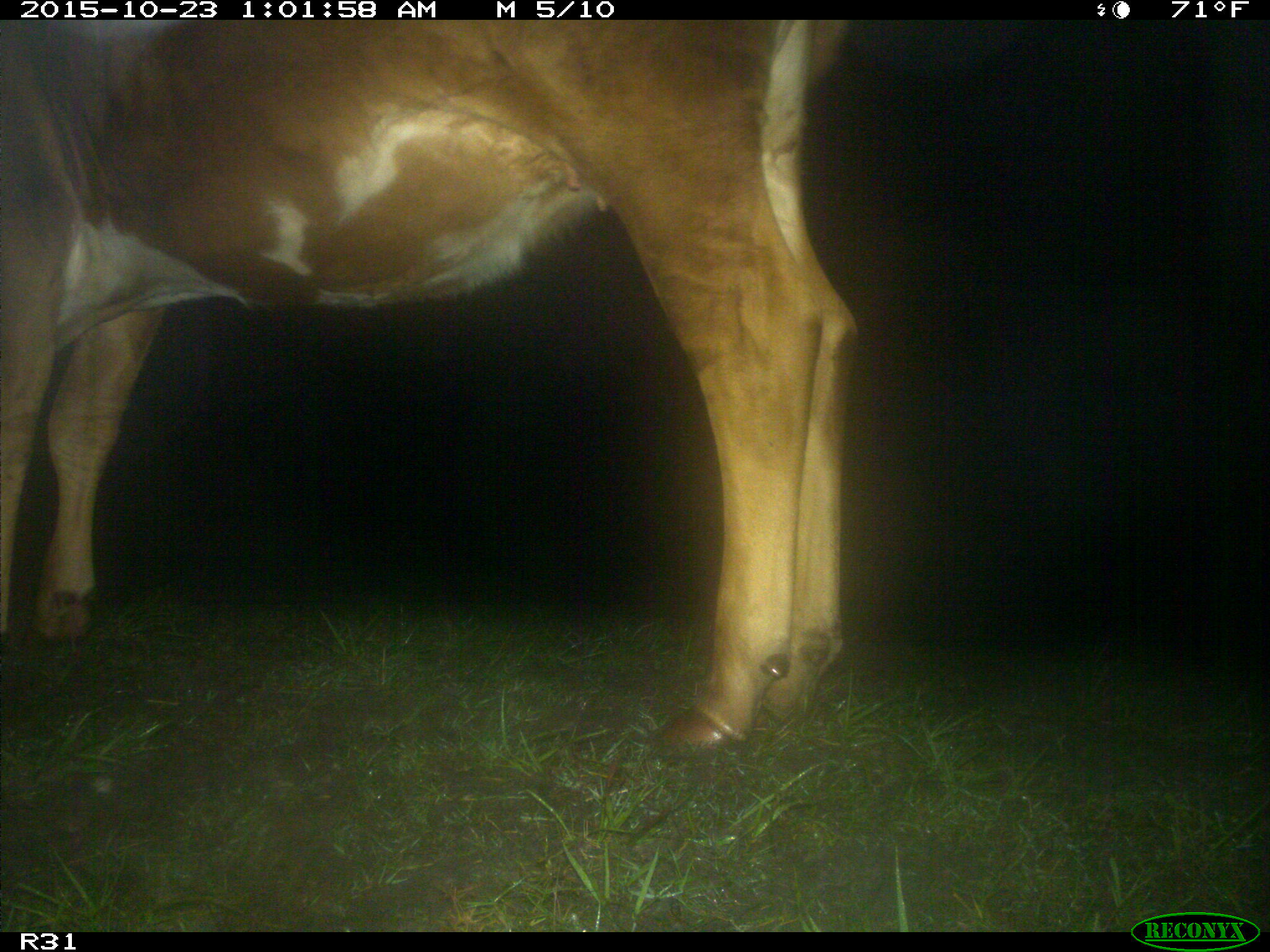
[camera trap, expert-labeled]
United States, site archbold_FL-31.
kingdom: Animalia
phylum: Chordata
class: Mammalia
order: Artiodactyla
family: Bovidae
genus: Bos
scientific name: Bos taurus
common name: domestic cow